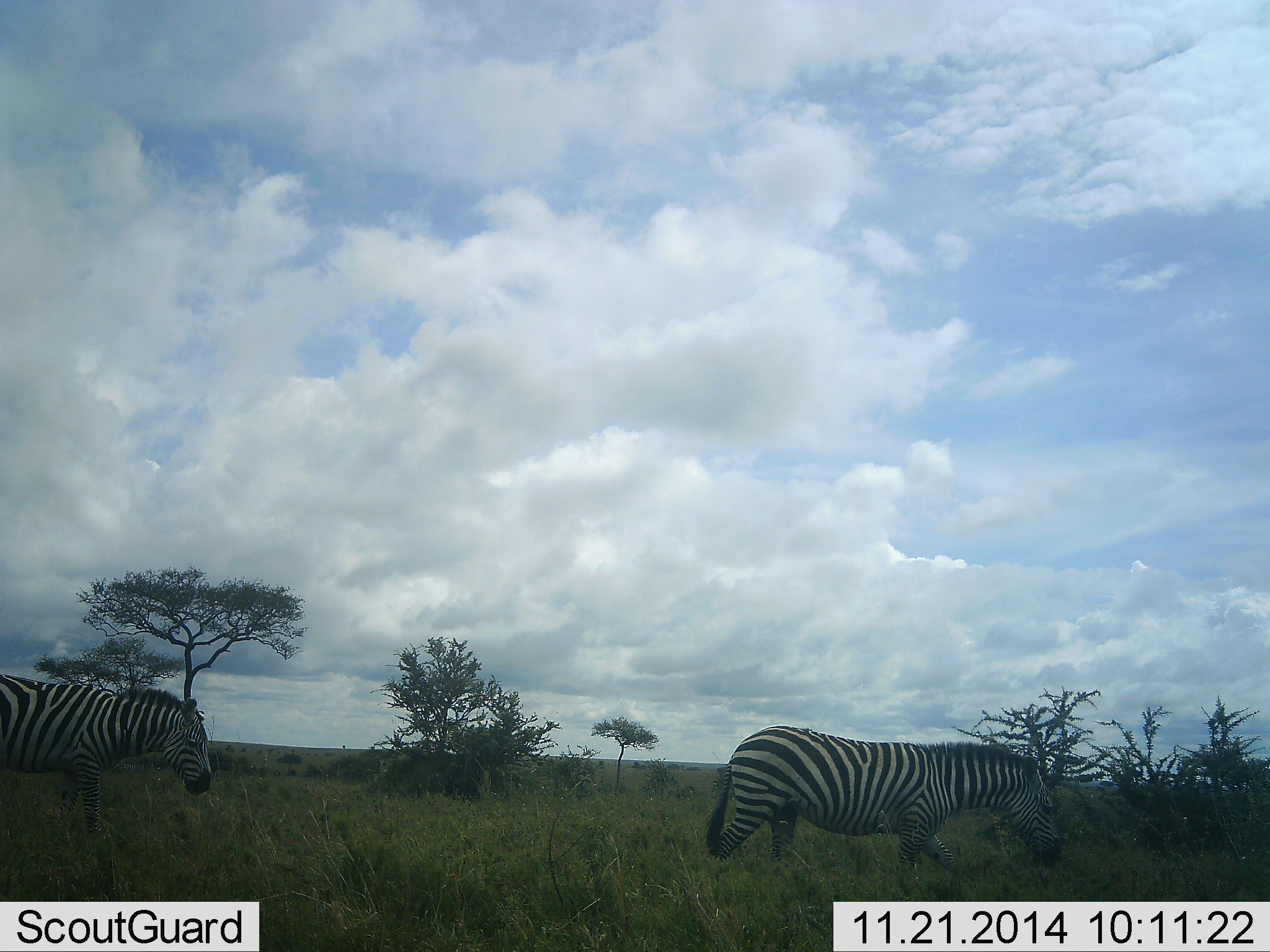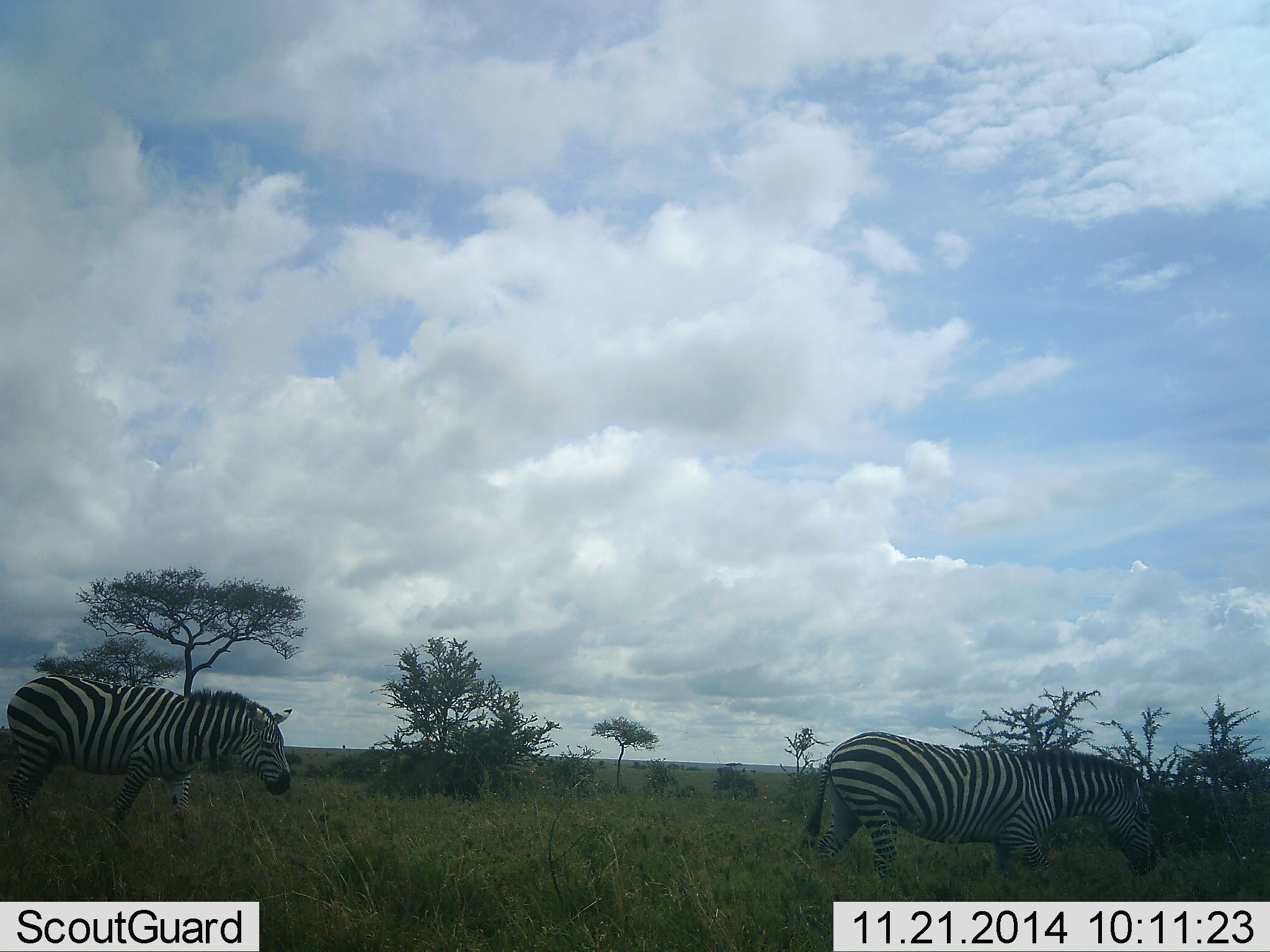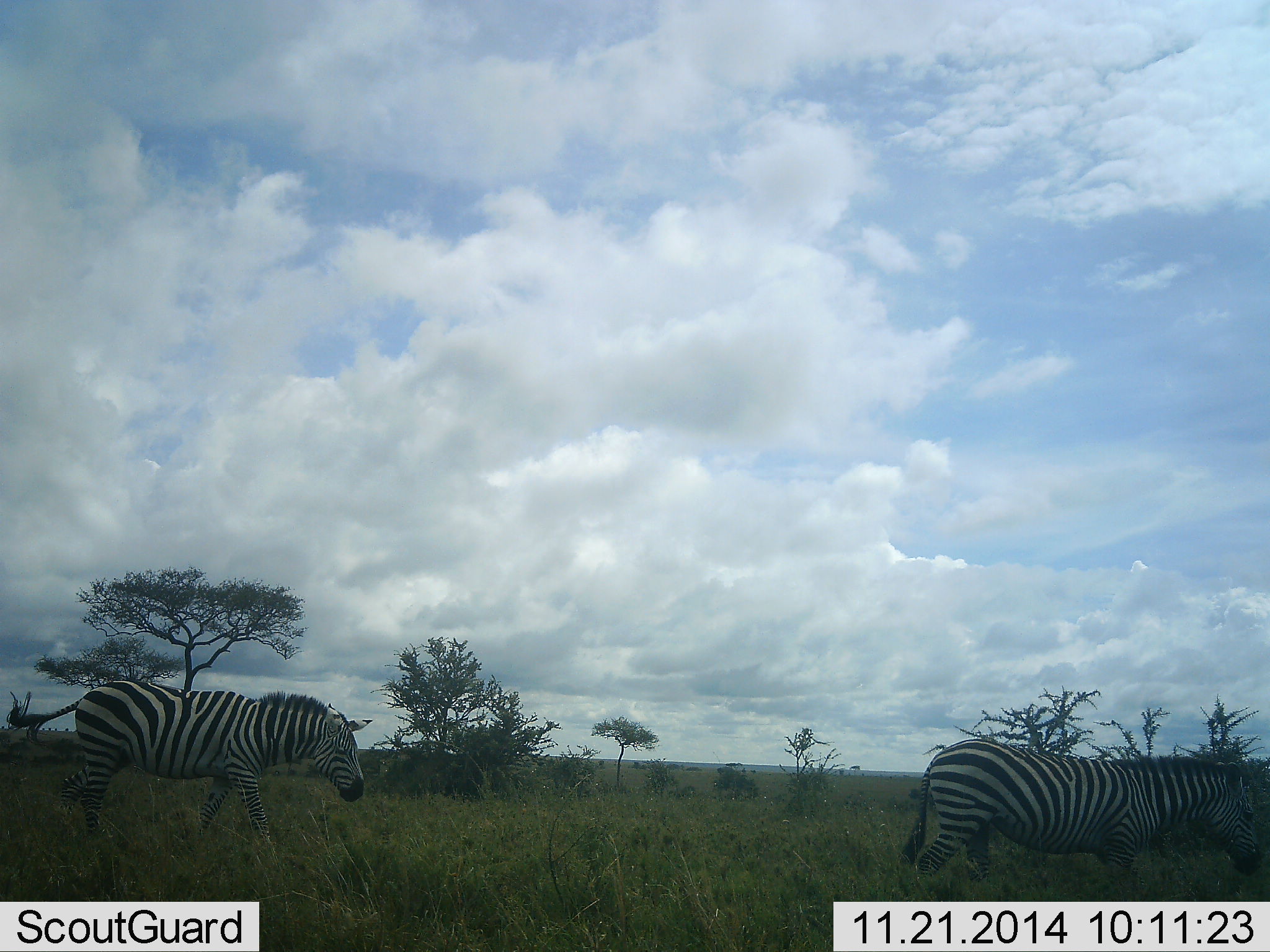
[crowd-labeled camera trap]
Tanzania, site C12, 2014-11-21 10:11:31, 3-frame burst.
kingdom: Animalia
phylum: Chordata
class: Mammalia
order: Perissodactyla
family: Equidae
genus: Equus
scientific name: Equus quagga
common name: plains zebra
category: zebra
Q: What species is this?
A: Zebra (plains zebra) (Equus quagga).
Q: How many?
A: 2.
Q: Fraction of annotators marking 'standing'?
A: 10%.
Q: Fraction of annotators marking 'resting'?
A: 0%.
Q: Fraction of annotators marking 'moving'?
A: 100%.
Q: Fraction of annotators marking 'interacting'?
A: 0%.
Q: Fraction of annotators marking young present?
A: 0%.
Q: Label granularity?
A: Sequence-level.